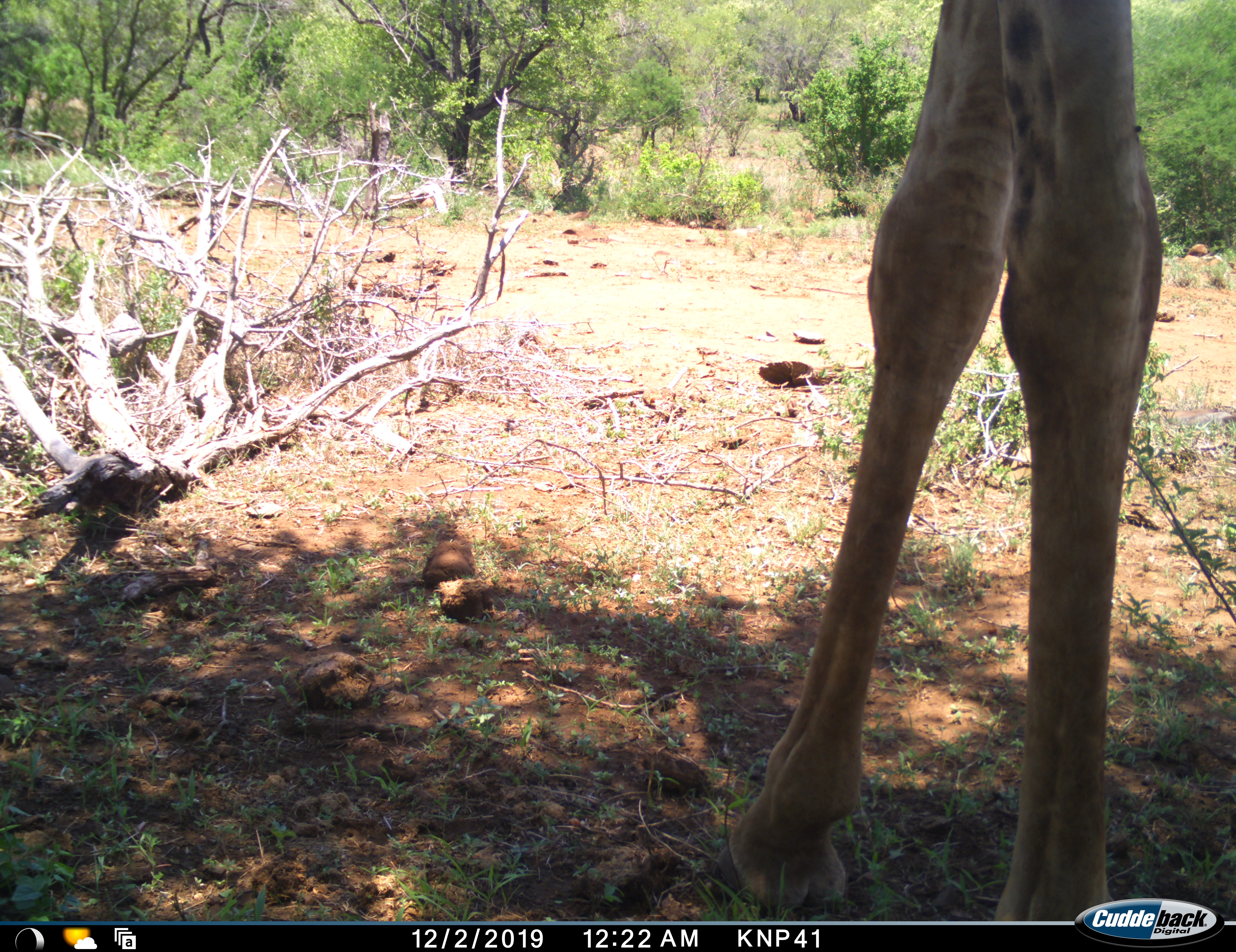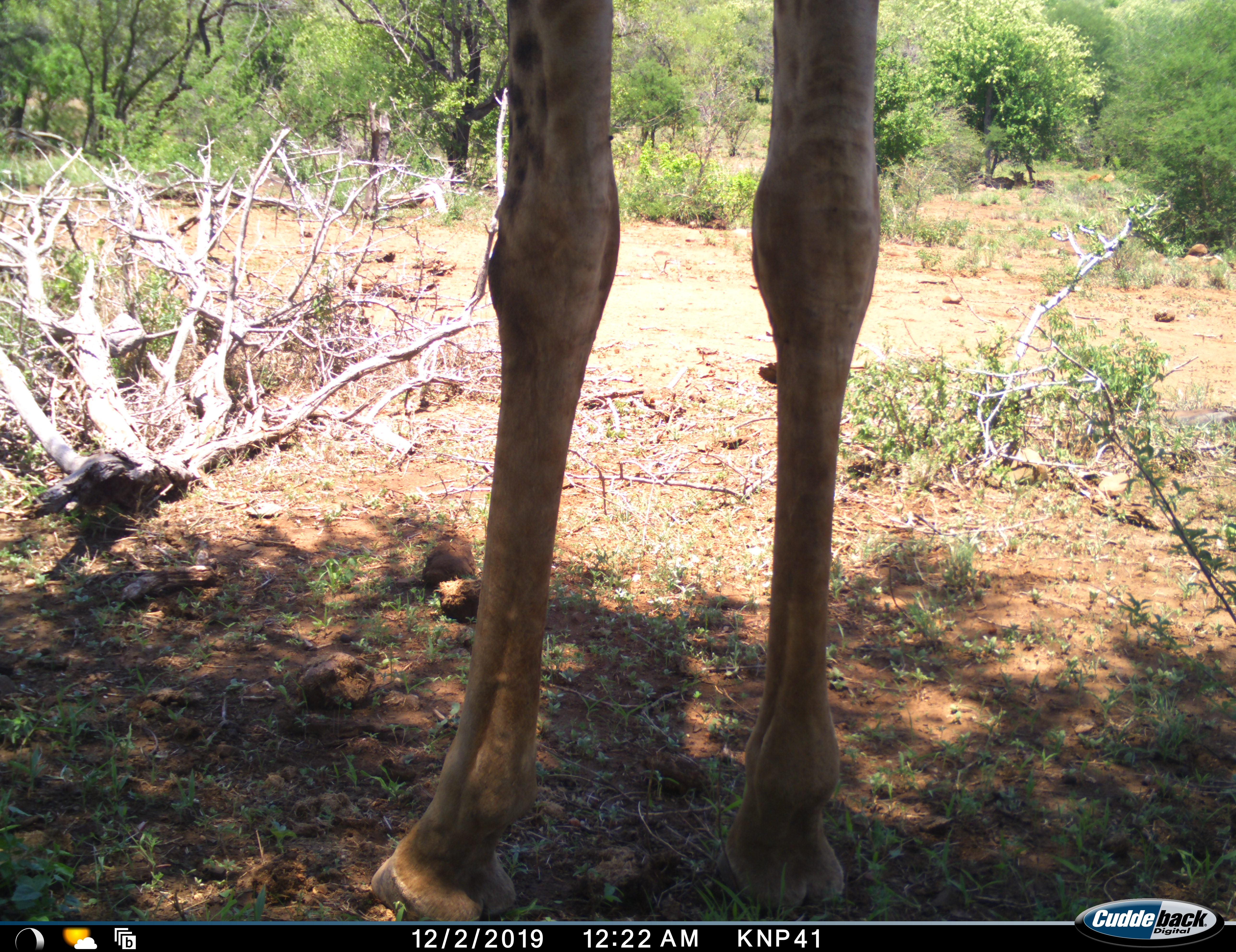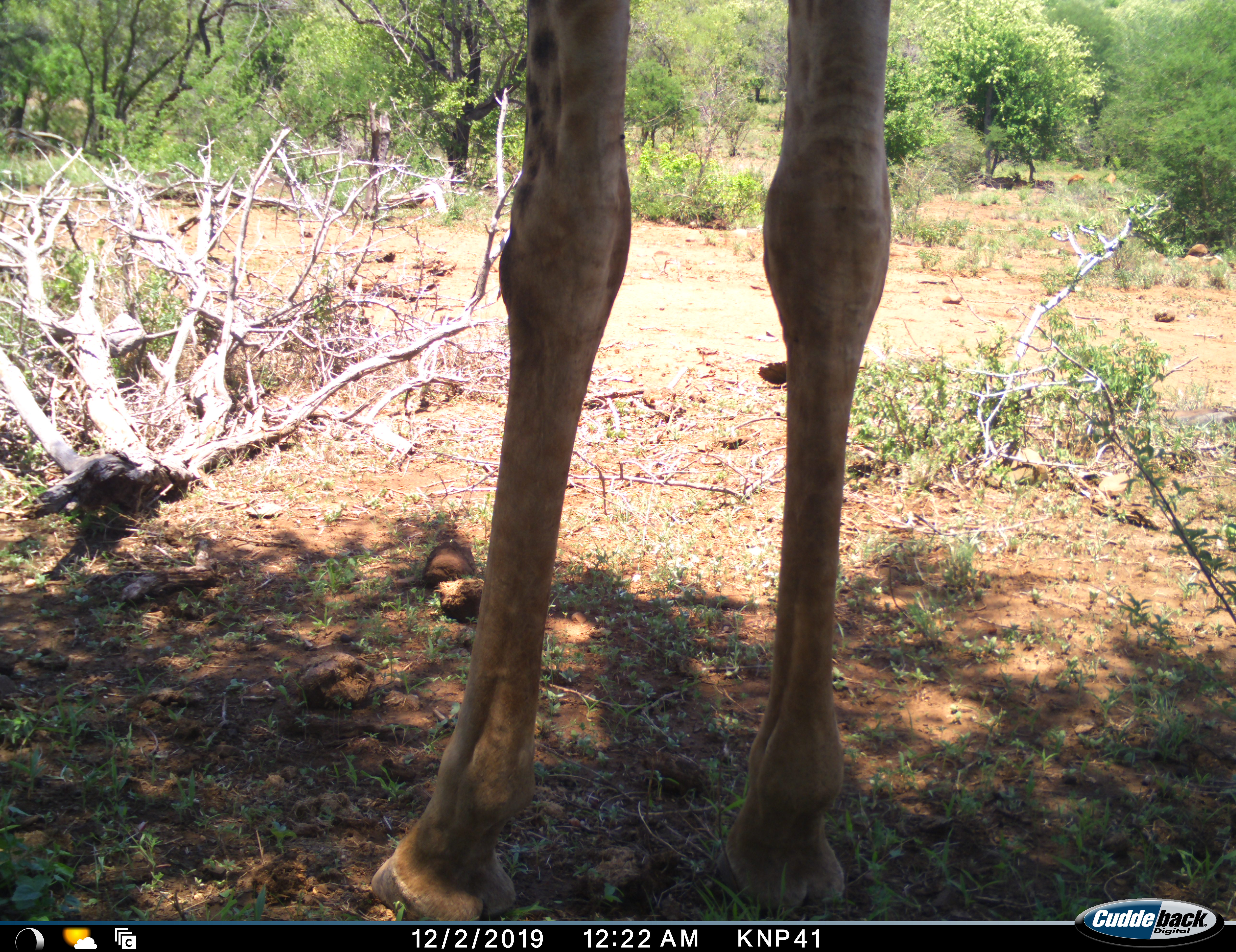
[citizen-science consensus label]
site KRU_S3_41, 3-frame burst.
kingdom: Animalia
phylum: Chordata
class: Mammalia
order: Artiodactyla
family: Giraffidae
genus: Giraffa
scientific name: Giraffa camelopardalis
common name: giraffe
Giraffe (Giraffa camelopardalis), count 1. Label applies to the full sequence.